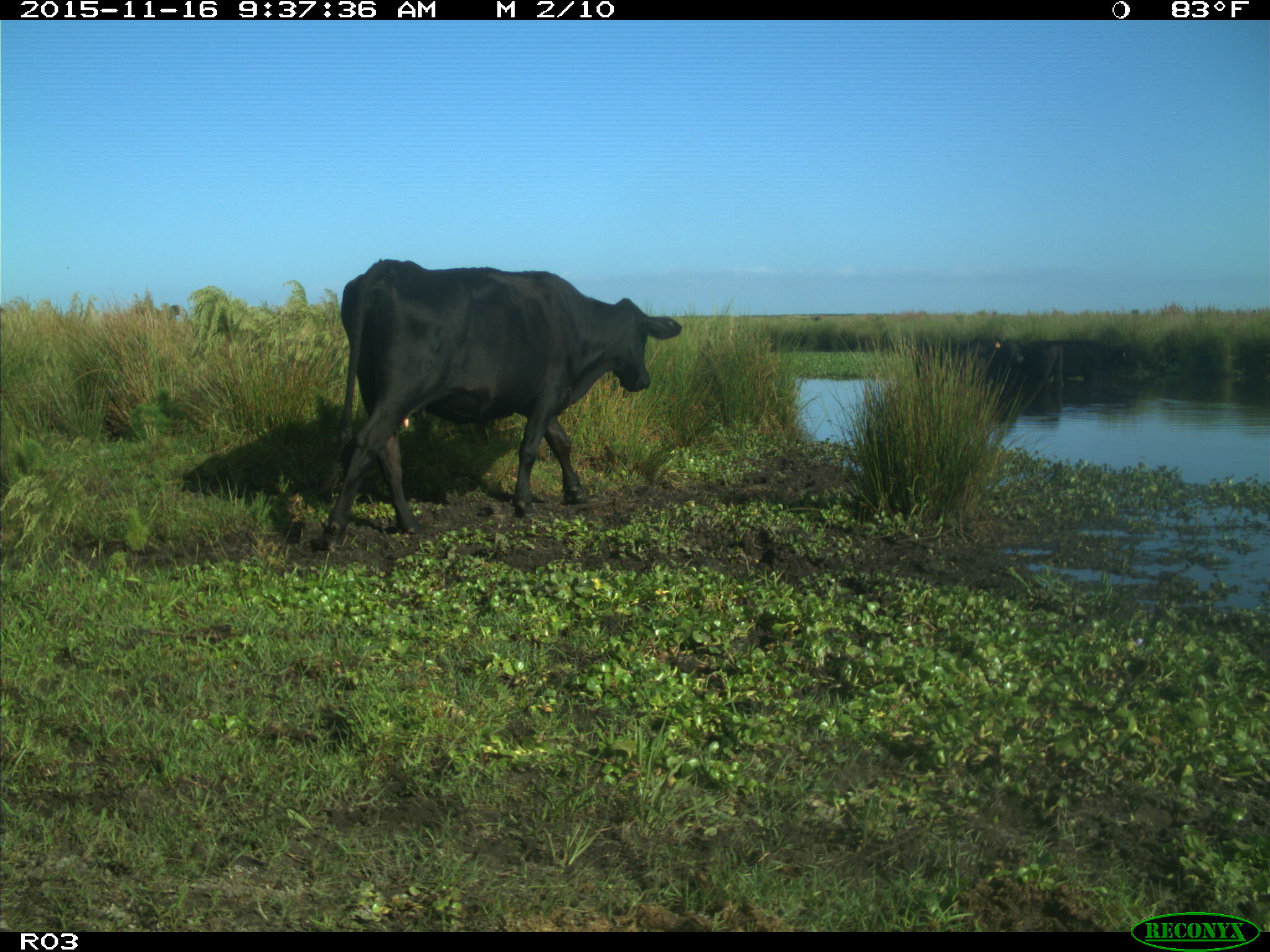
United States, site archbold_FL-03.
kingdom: Animalia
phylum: Chordata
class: Mammalia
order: Artiodactyla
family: Bovidae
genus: Bos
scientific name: Bos taurus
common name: domestic cow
Bos taurus (domestic cow).